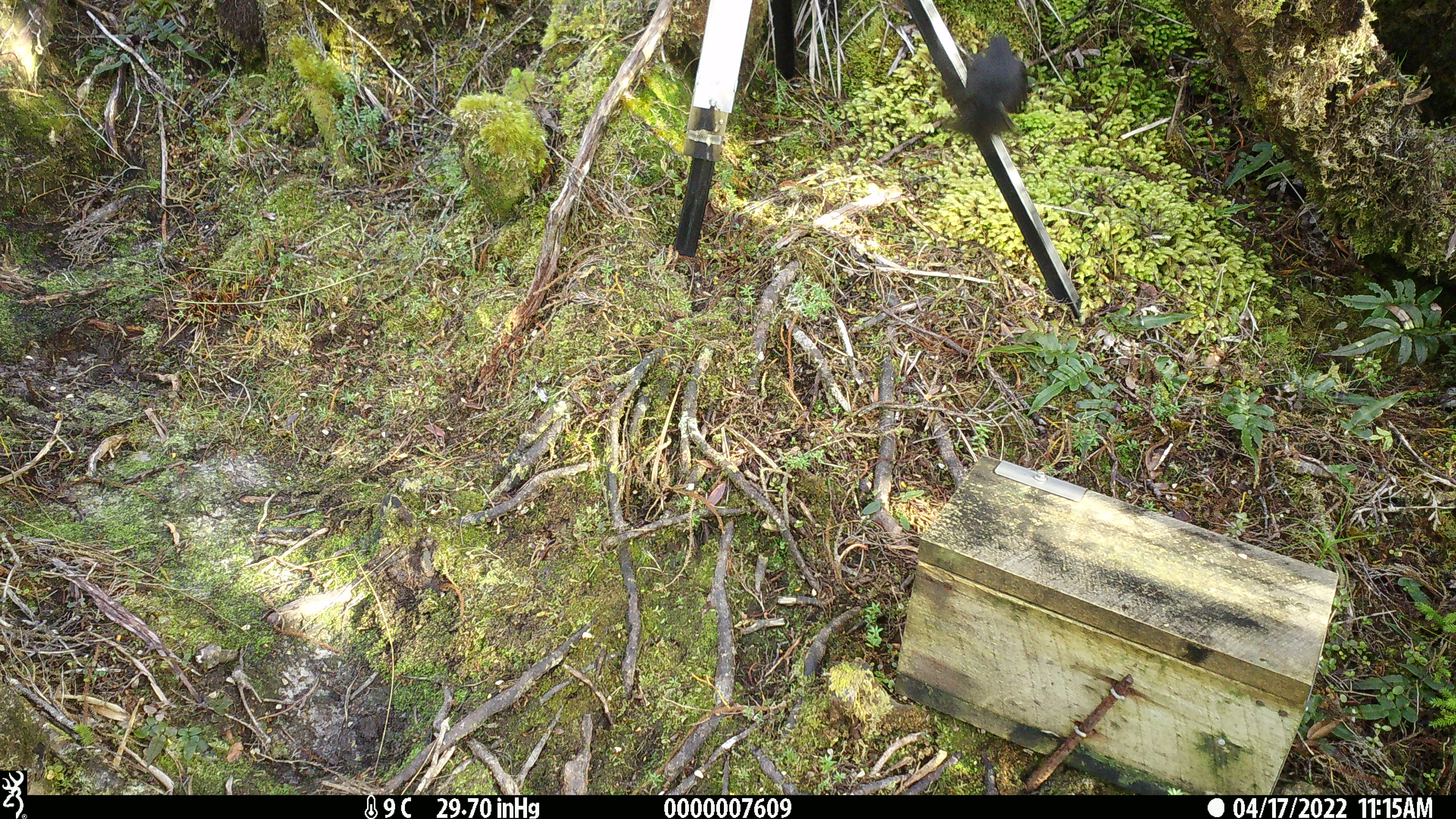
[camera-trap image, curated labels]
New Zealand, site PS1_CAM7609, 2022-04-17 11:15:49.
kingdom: Animalia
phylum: Chordata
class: Aves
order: Passeriformes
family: Petroicidae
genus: Petroica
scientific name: Petroica australis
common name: new zealand robin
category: robin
Robin (new zealand robin) (Petroica australis).